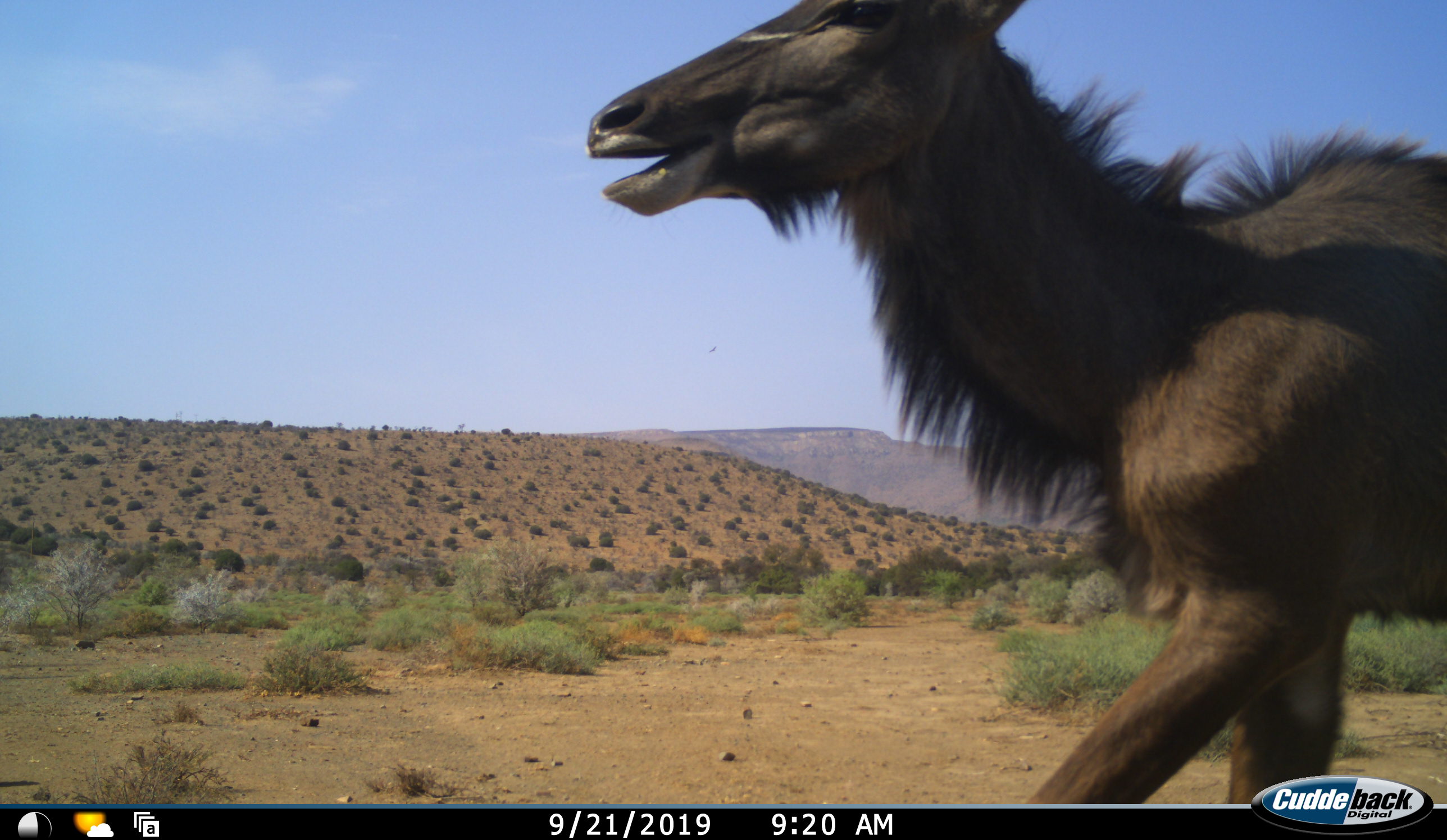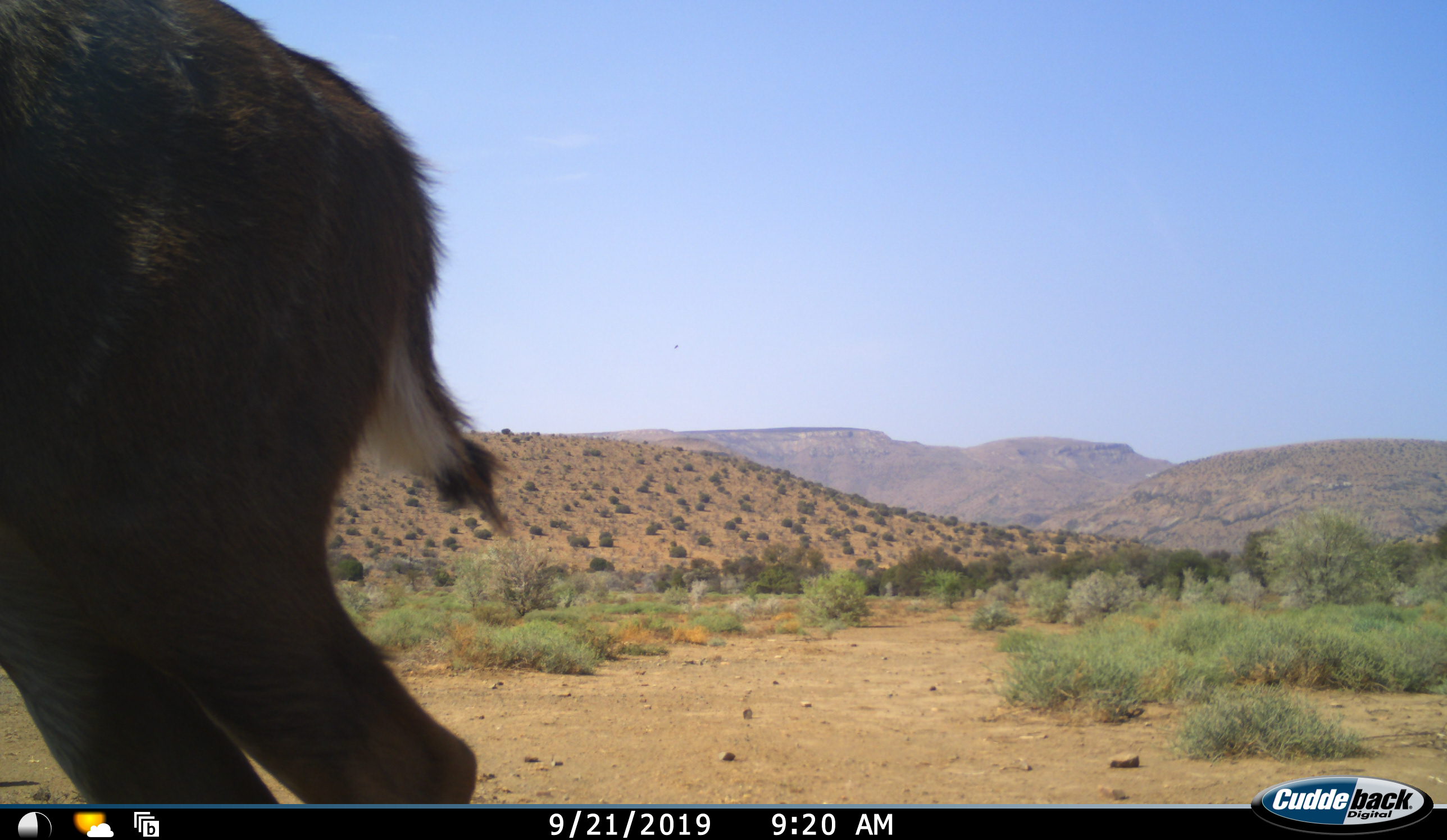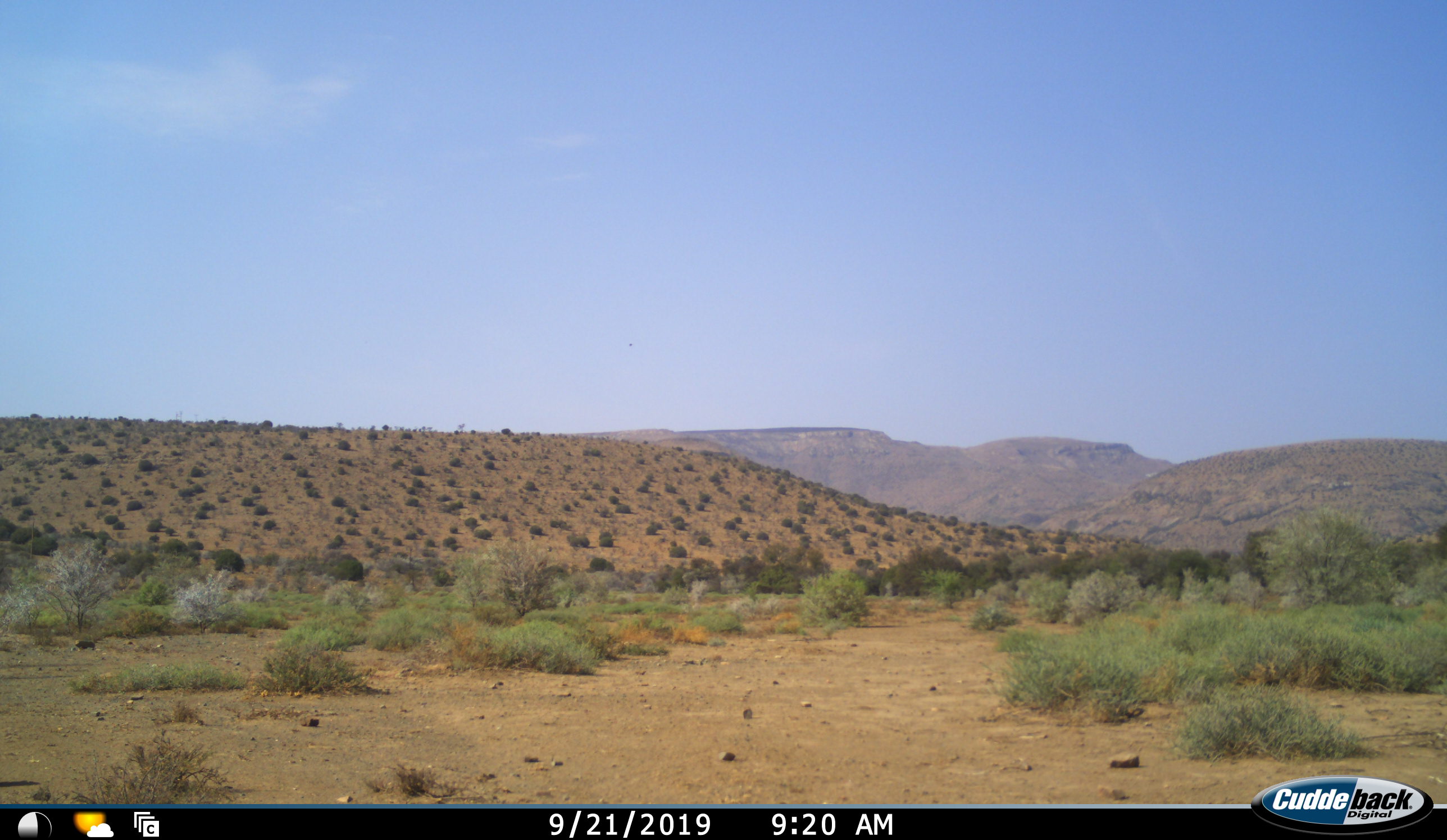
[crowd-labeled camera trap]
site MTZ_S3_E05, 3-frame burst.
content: unidentified animal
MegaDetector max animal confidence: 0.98